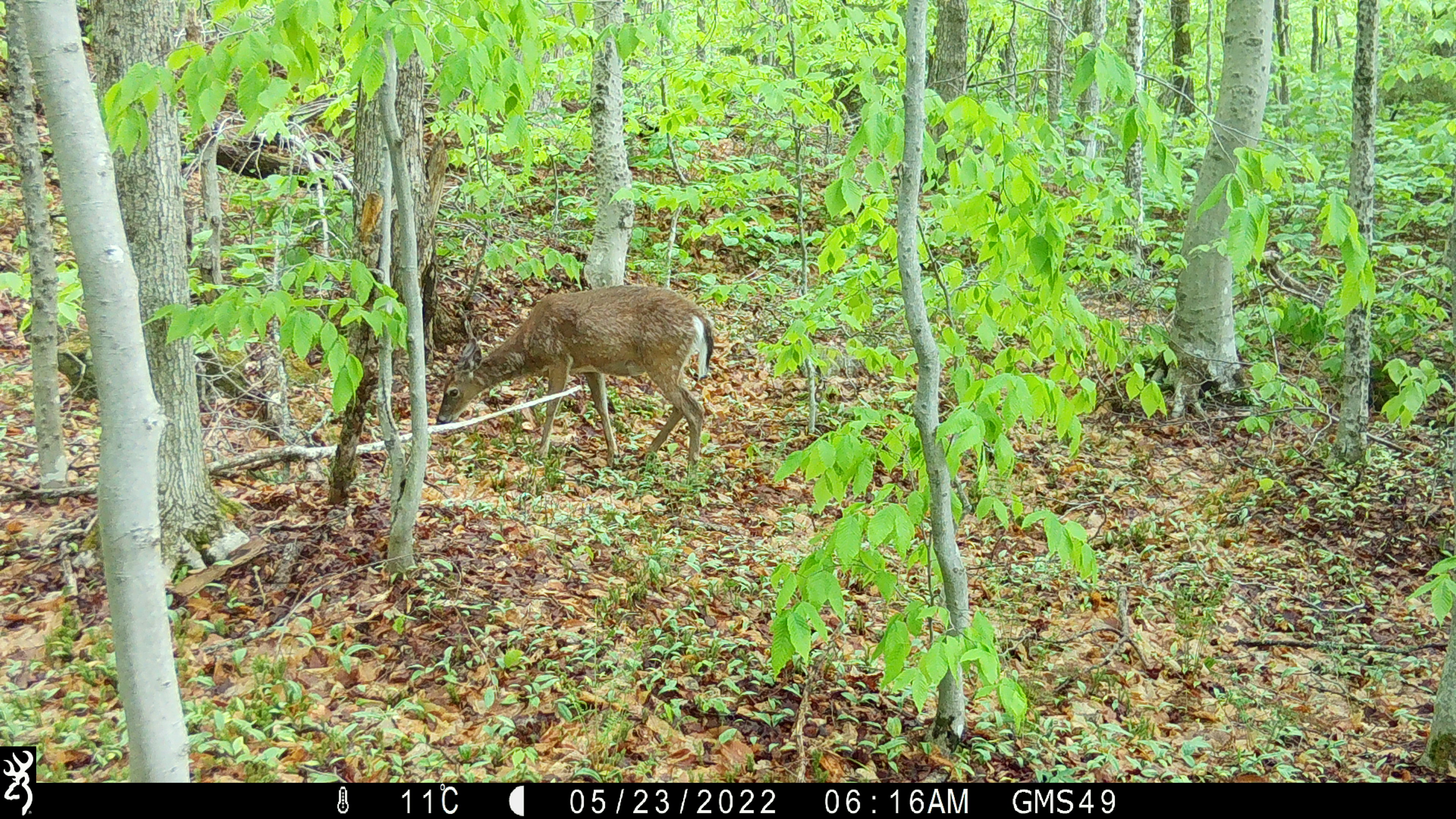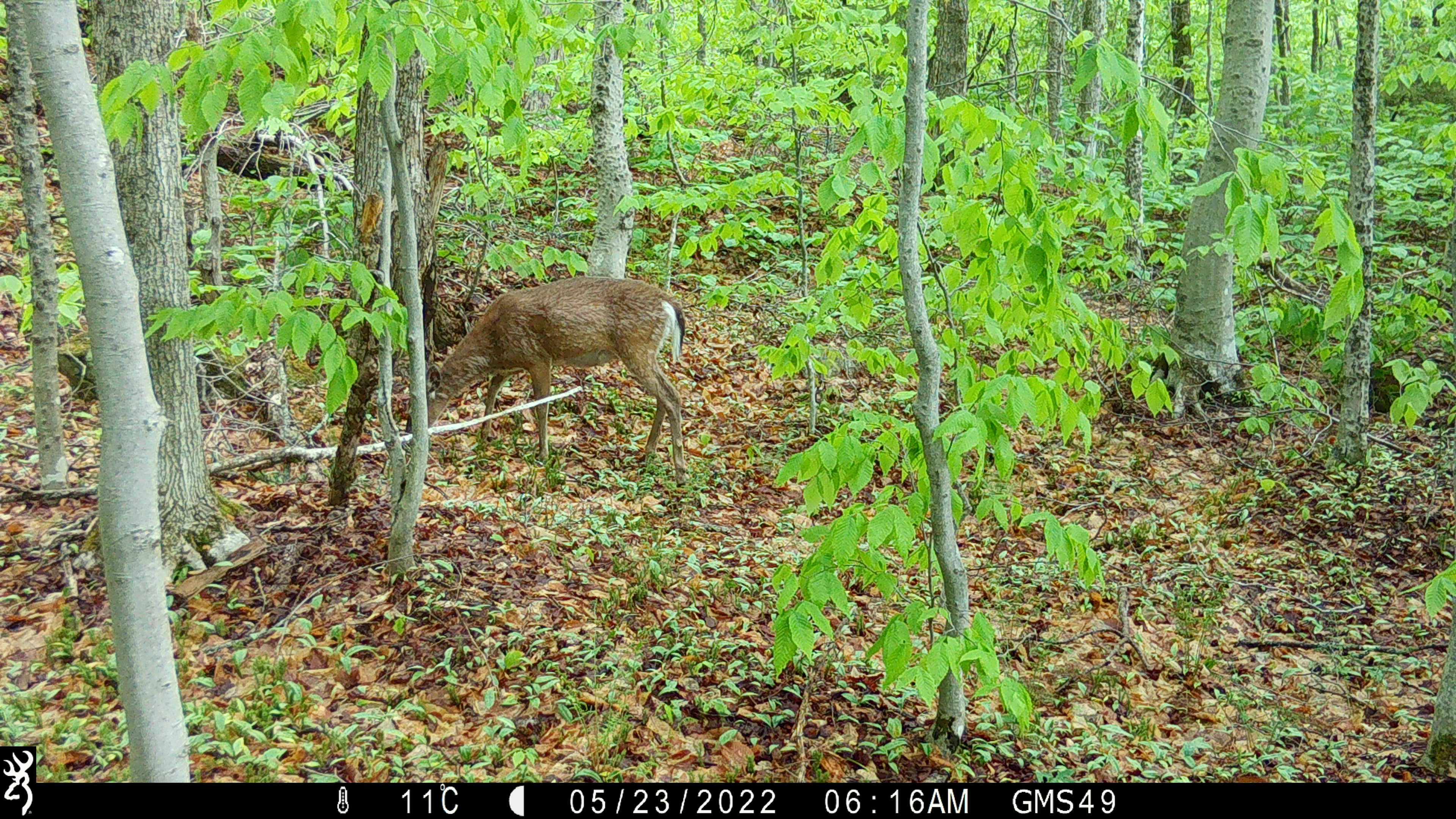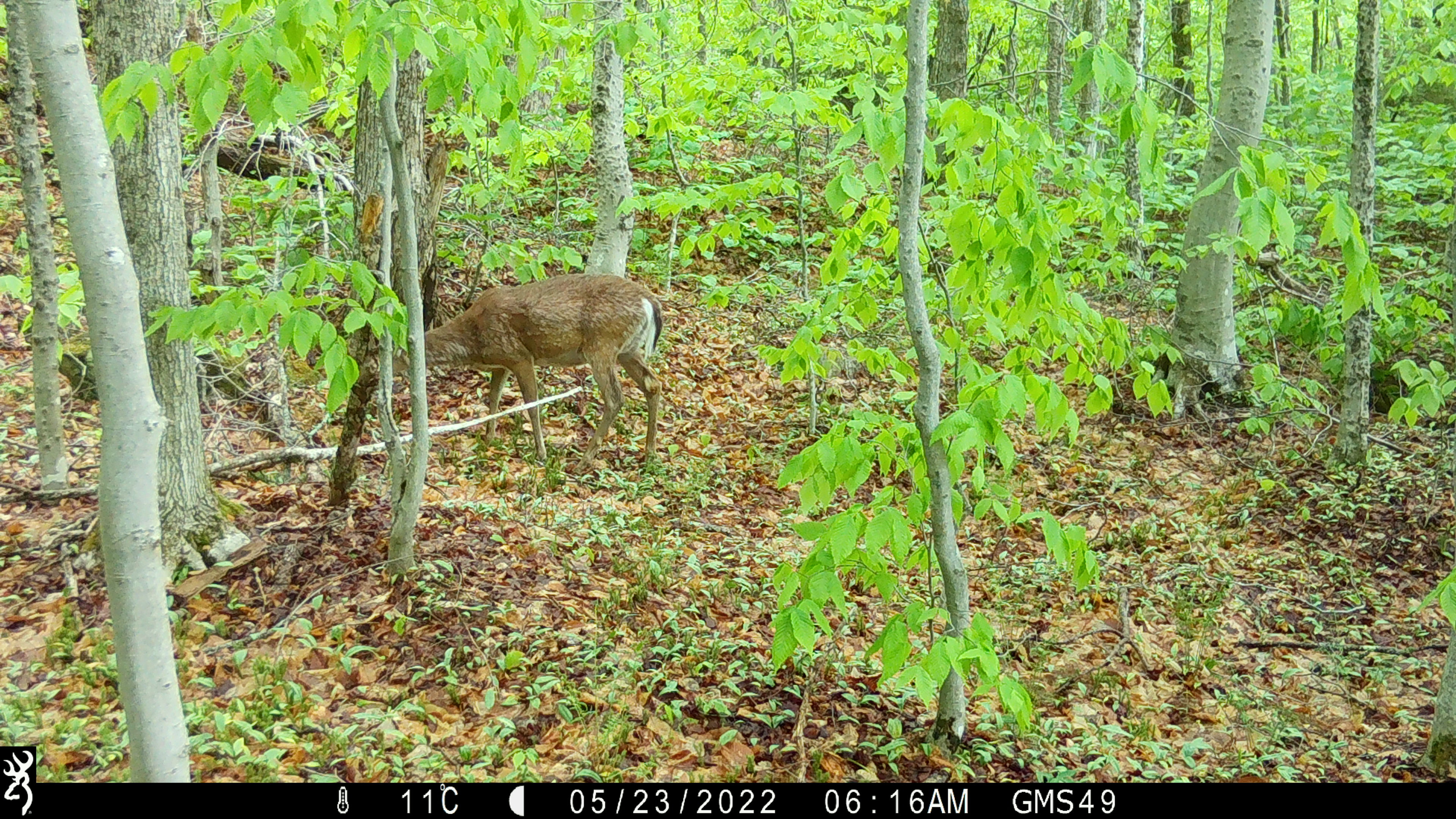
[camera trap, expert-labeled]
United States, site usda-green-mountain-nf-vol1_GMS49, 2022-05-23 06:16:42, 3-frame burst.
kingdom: Animalia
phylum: Chordata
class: Mammalia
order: Artiodactyla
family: Cervidae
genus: Odocoileus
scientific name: Odocoileus virginianus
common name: white-tailed deer